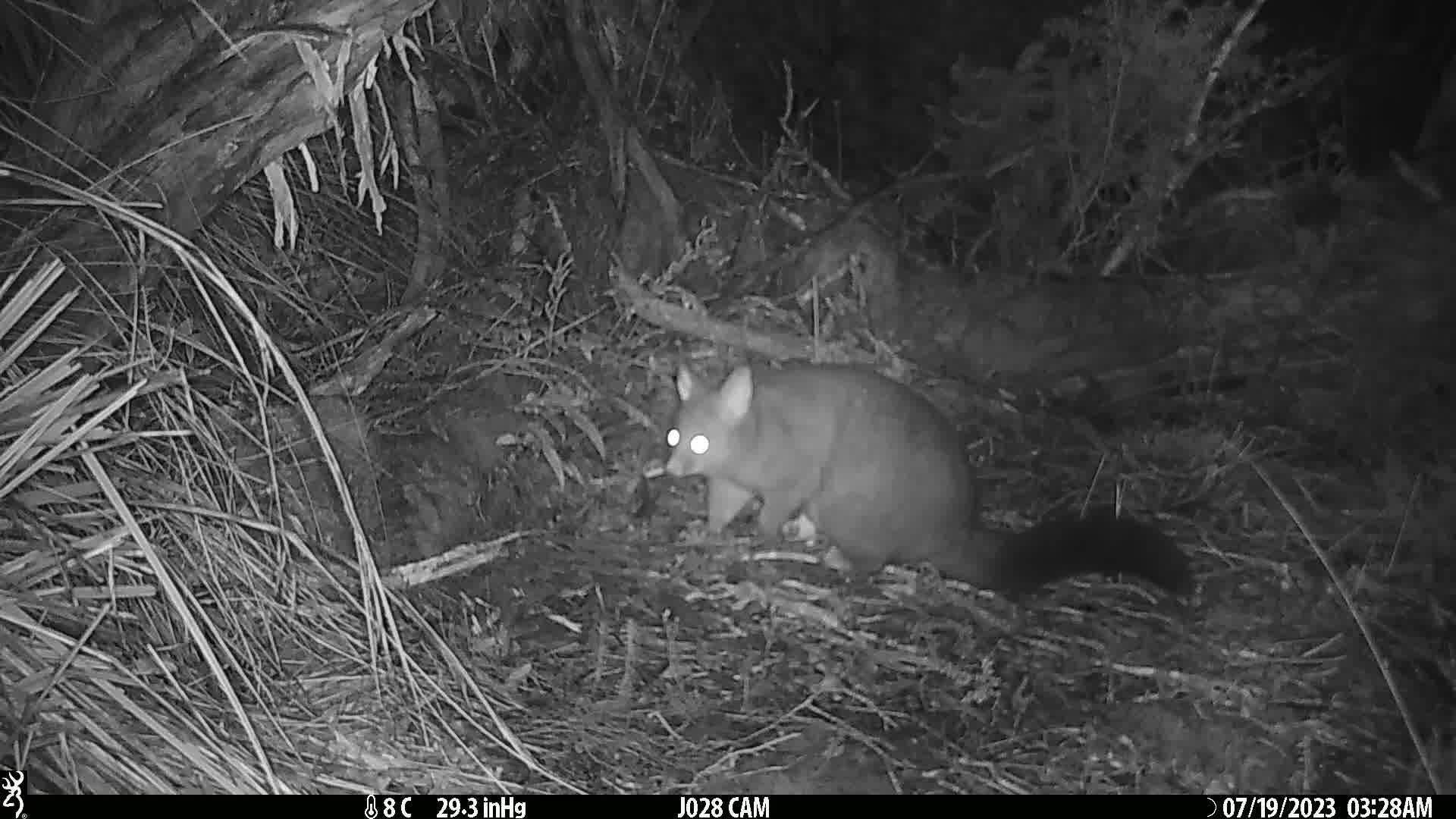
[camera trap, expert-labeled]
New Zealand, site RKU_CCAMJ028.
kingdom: Animalia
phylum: Chordata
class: Mammalia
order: Diprotodontia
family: Phalangeridae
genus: Trichosurus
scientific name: Trichosurus vulpecula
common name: common brushtail possum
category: possum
Possum (common brushtail possum) (Trichosurus vulpecula).